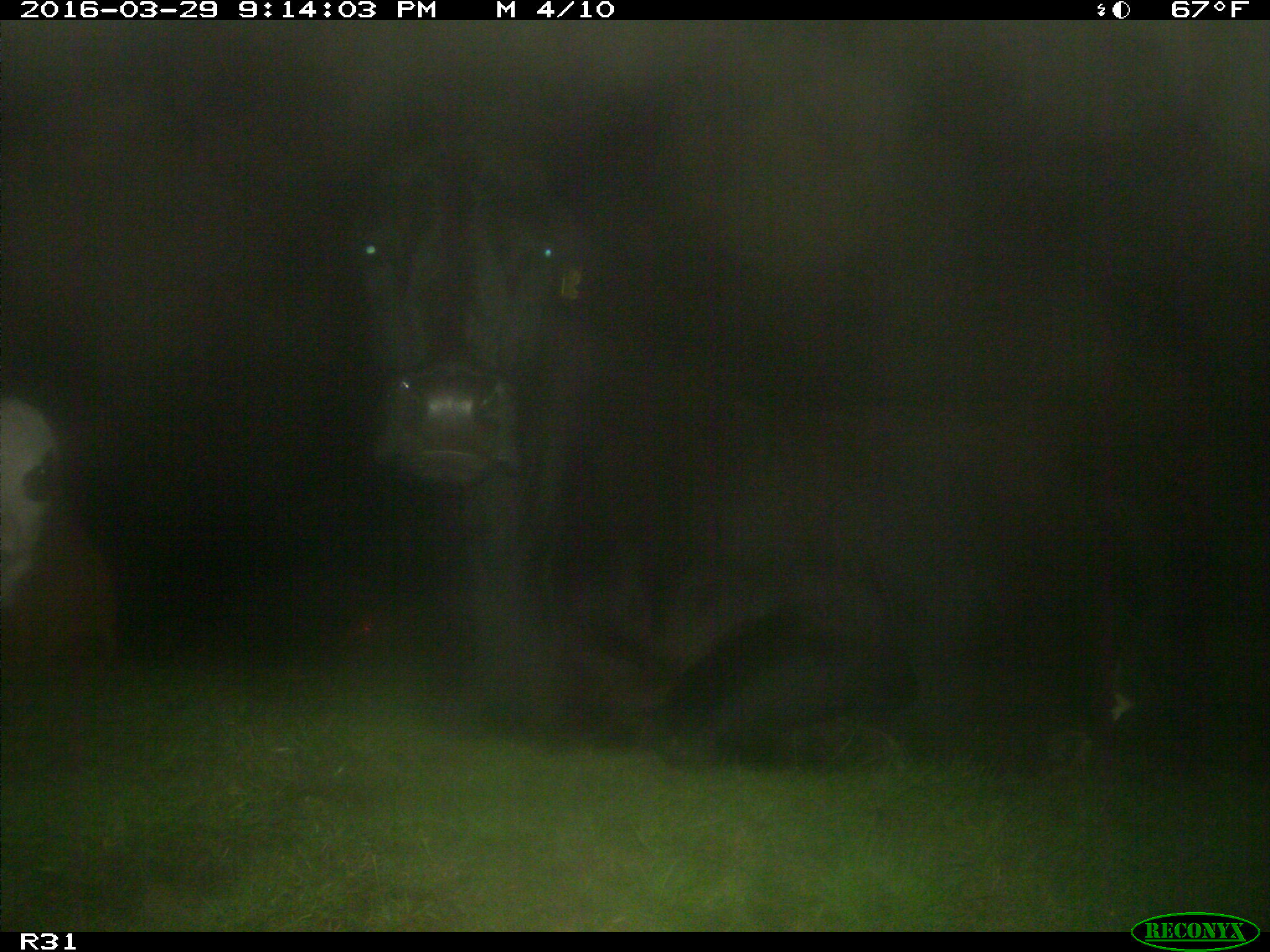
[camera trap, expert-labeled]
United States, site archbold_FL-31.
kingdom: Animalia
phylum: Chordata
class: Mammalia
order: Artiodactyla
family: Bovidae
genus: Bos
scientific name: Bos taurus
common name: domestic cow